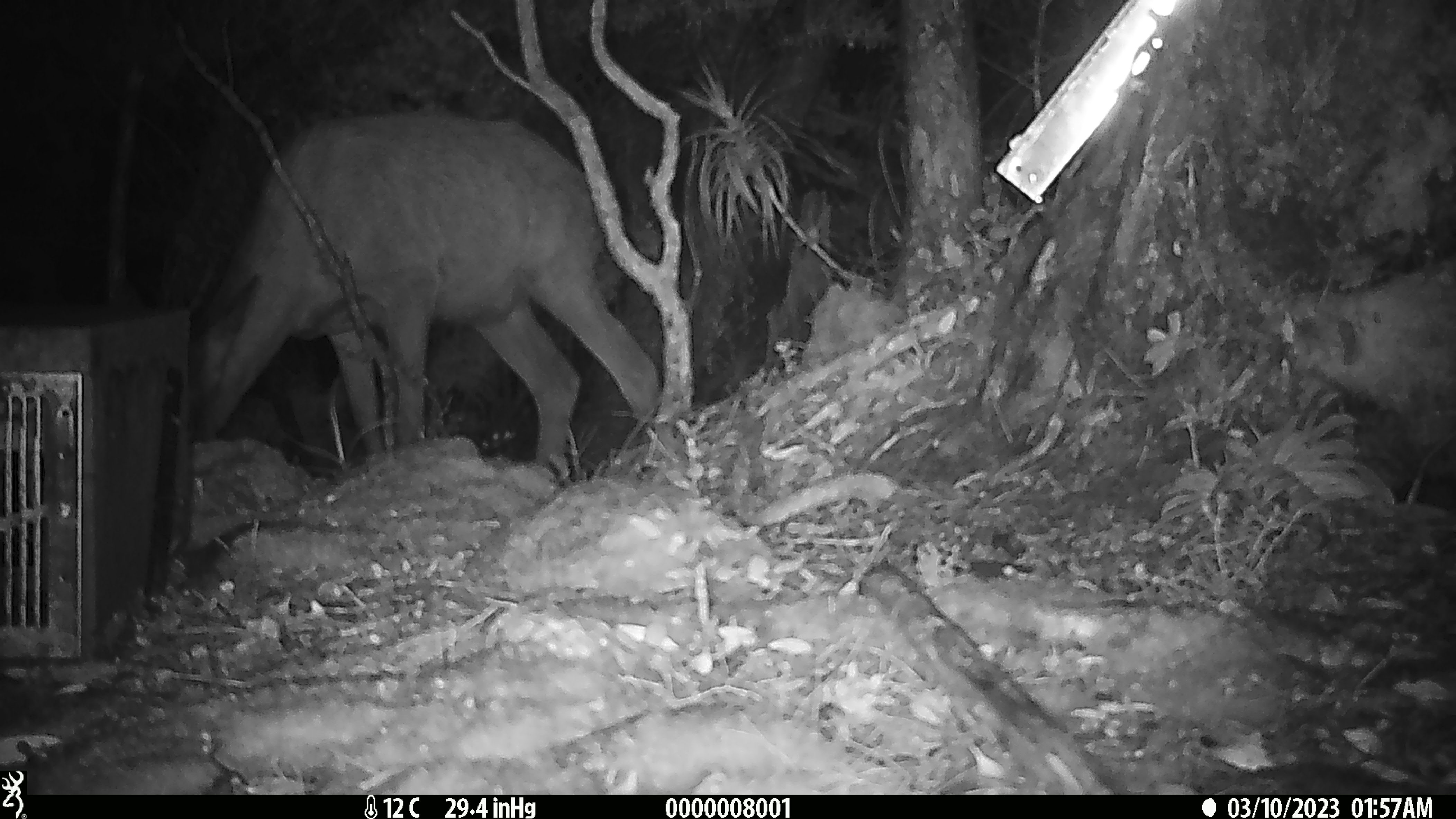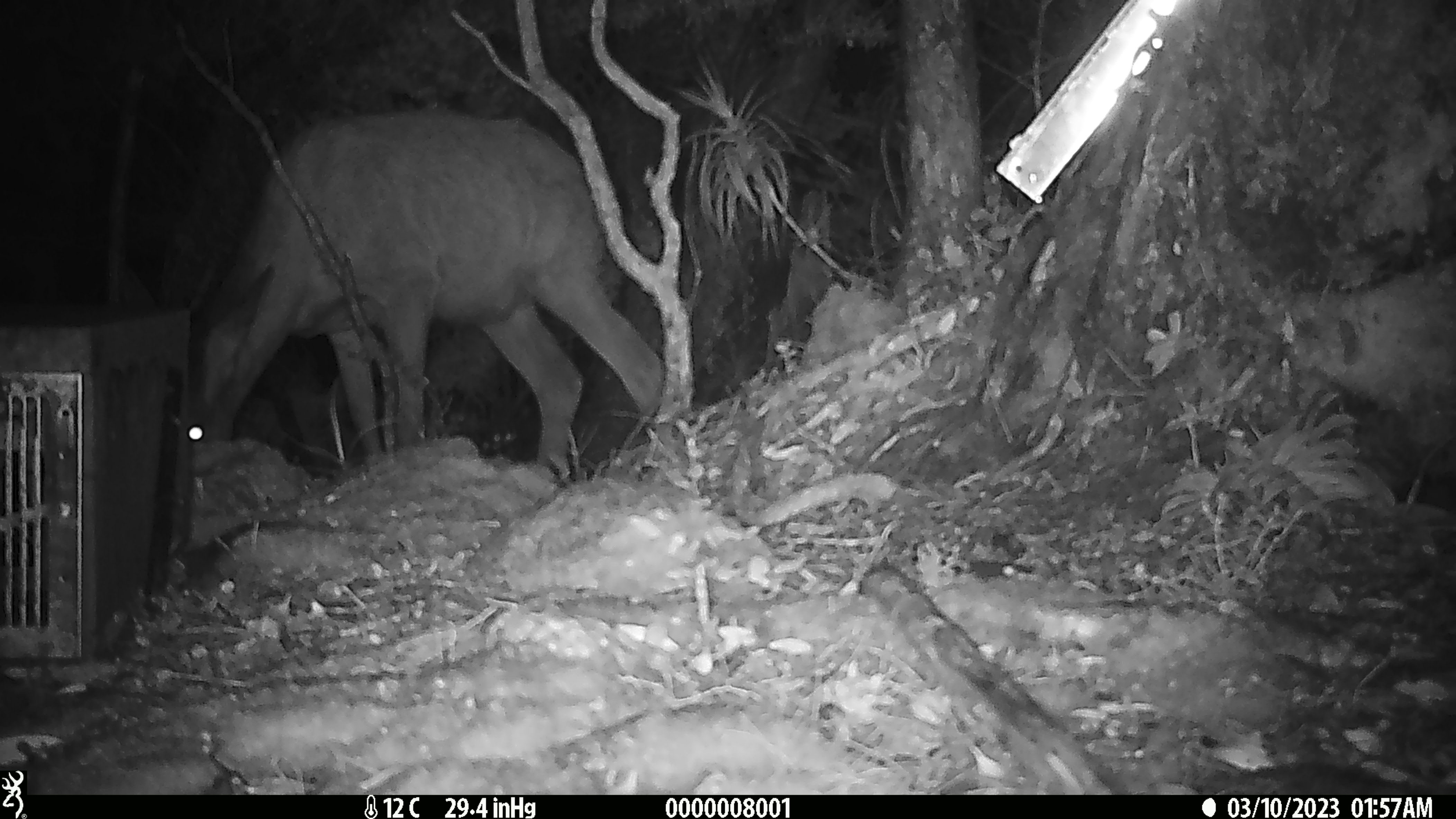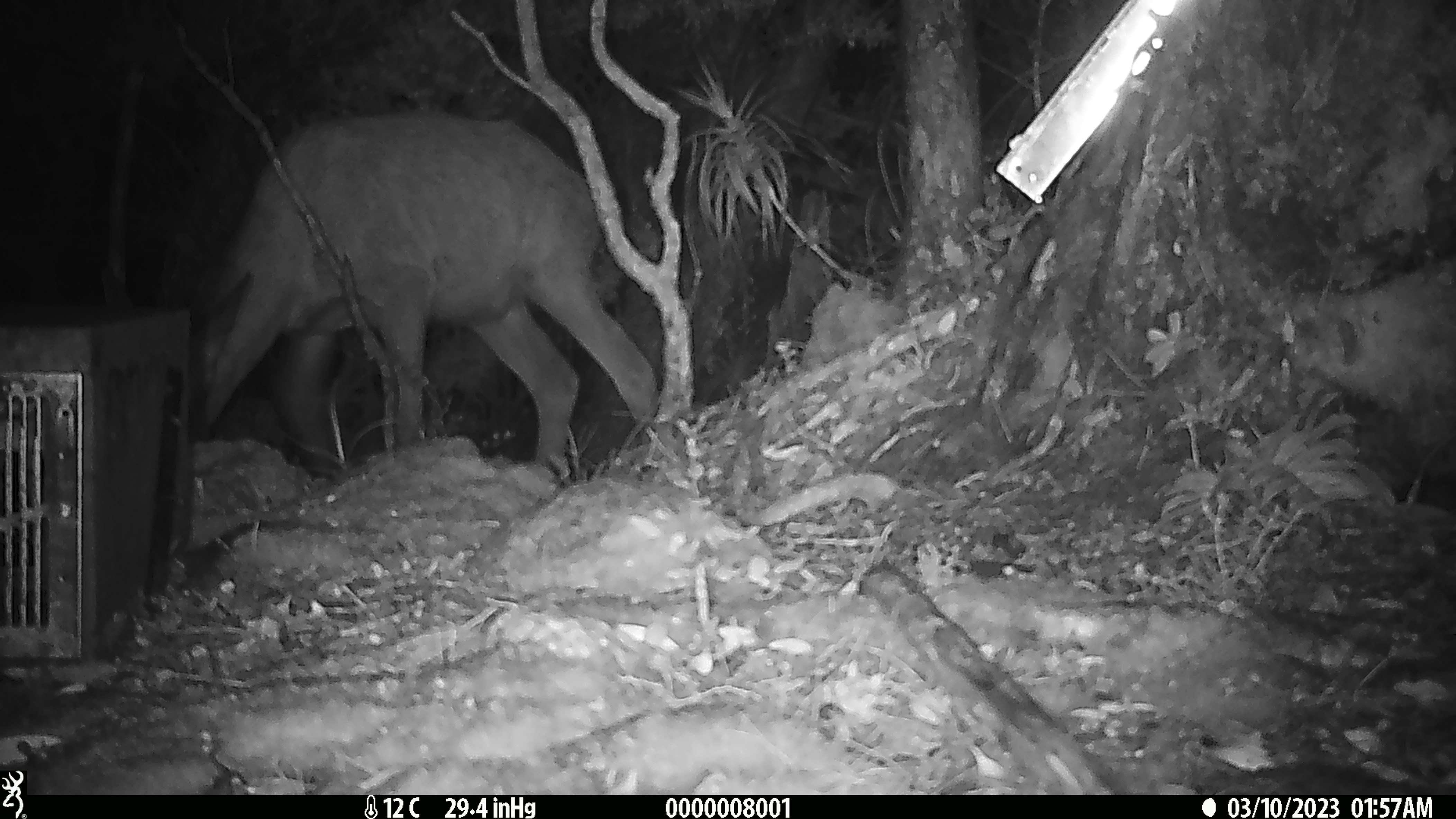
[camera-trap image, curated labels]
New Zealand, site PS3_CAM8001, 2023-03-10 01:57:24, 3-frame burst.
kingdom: Animalia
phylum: Chordata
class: Mammalia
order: Artiodactyla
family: Cervidae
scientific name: Cervidae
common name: deer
Deer (Cervidae).